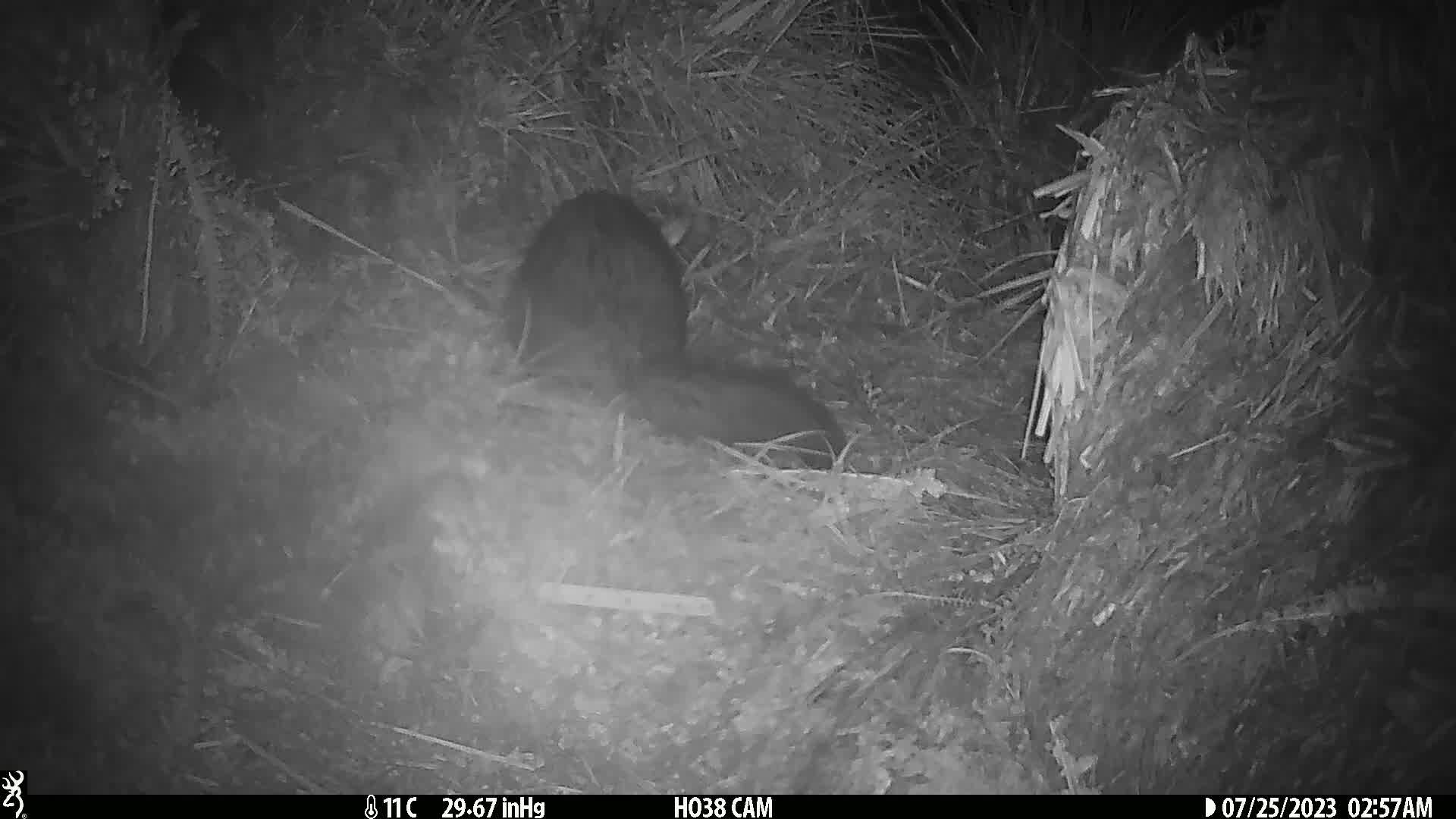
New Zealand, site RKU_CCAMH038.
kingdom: Animalia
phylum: Chordata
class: Mammalia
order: Diprotodontia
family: Phalangeridae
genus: Trichosurus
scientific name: Trichosurus vulpecula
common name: common brushtail possum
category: possum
Possum (common brushtail possum) (Trichosurus vulpecula).